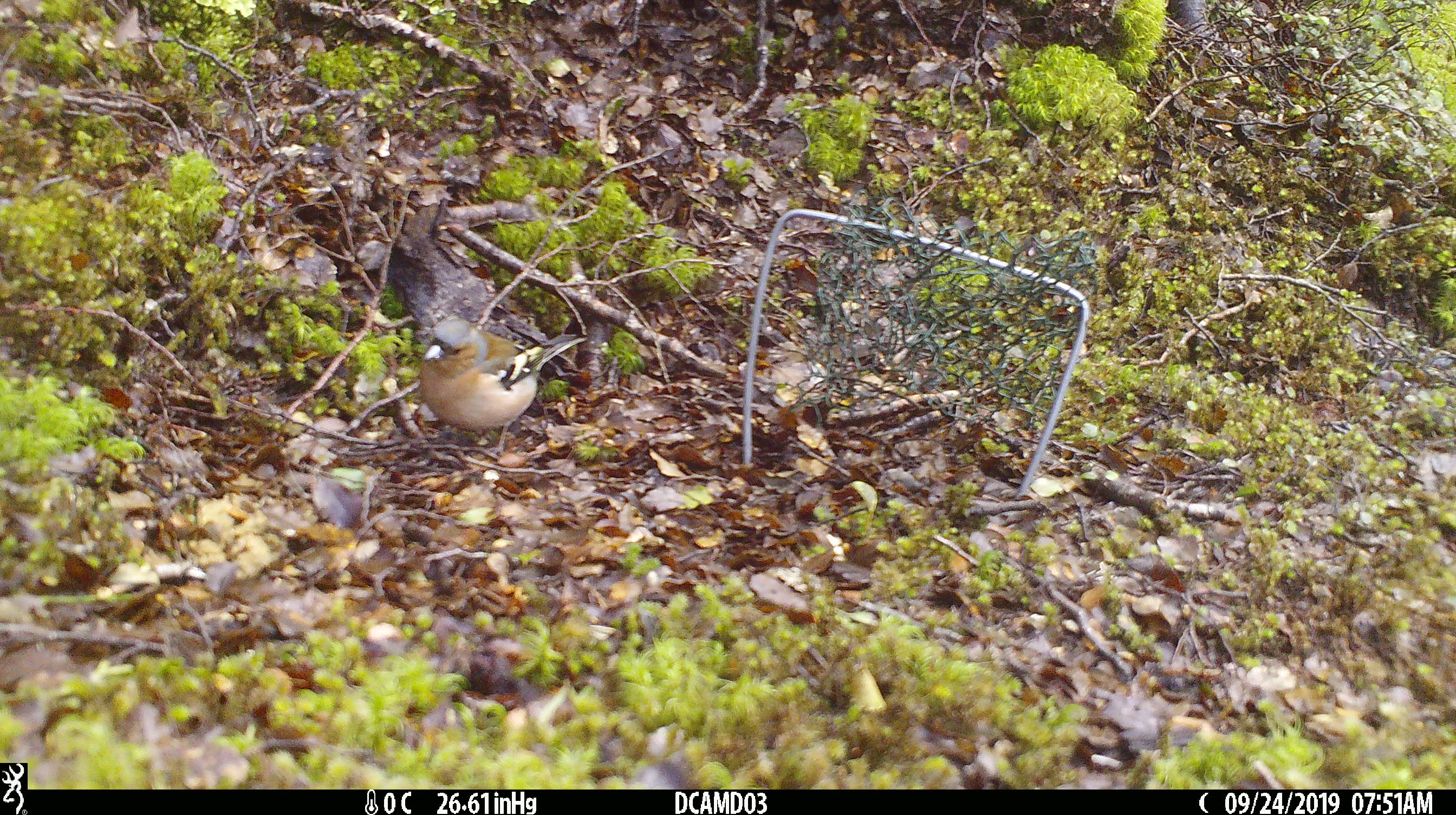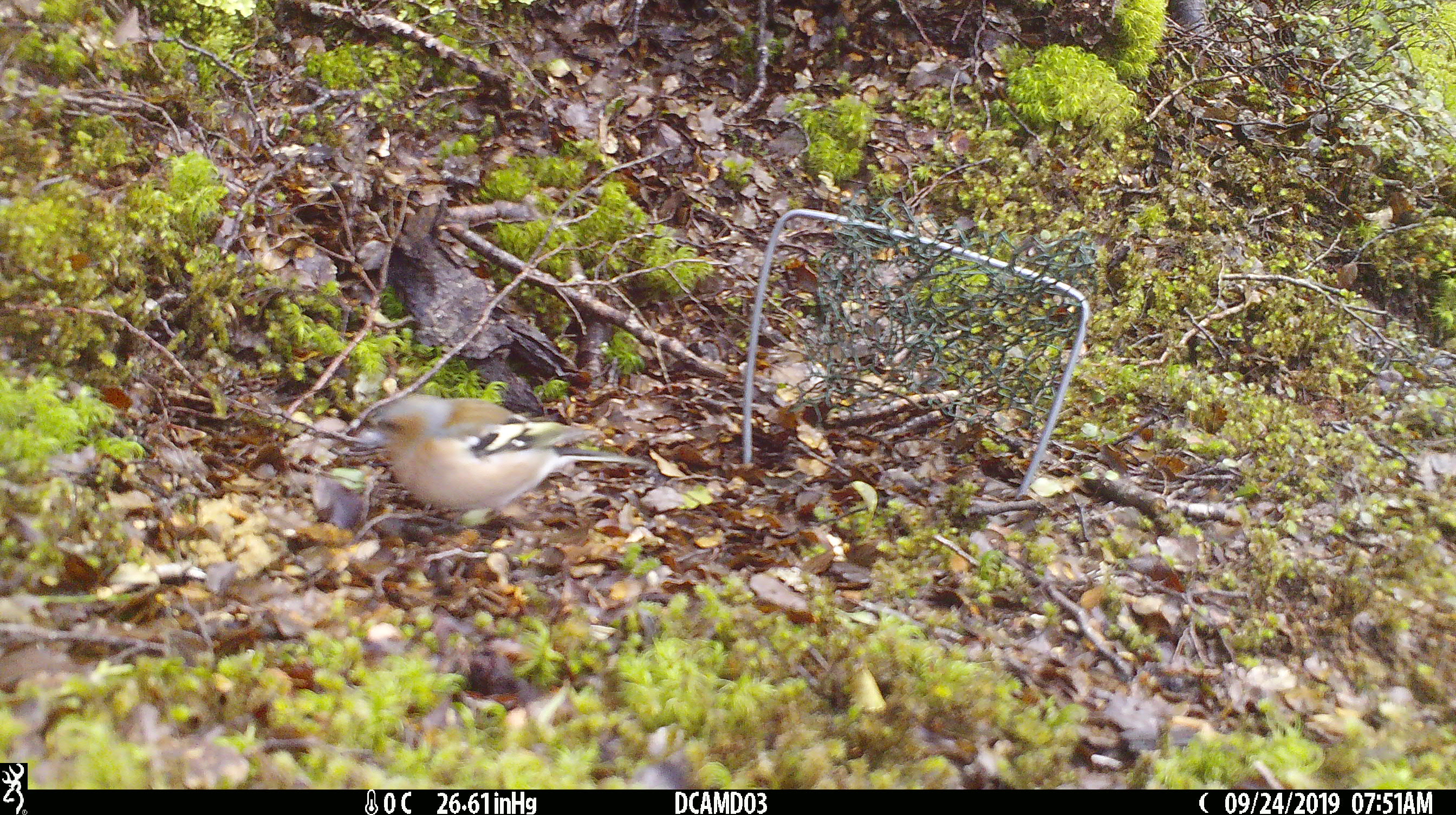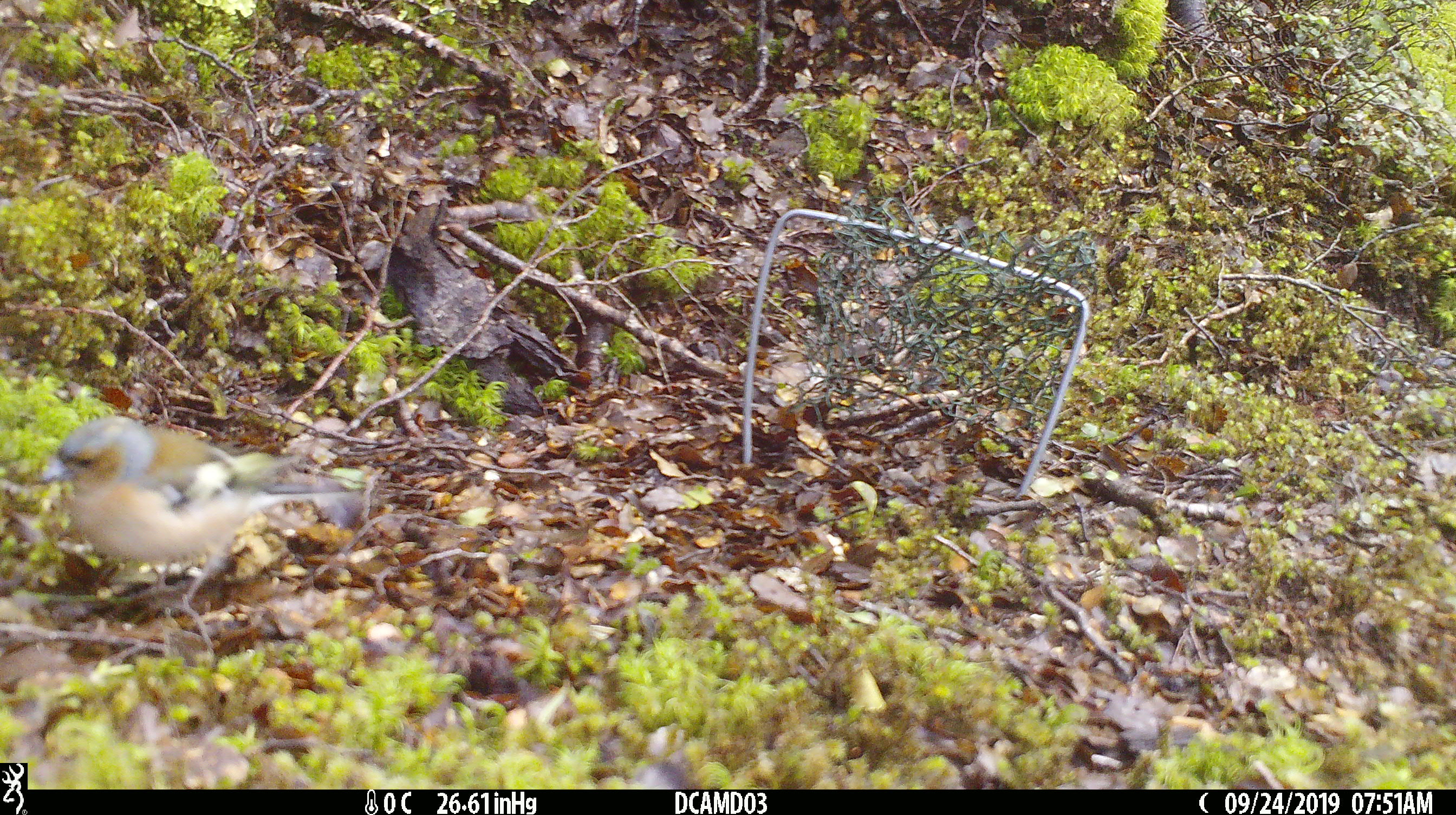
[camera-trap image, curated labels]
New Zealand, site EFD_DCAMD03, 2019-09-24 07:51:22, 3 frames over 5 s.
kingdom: Animalia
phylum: Chordata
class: Aves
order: Passeriformes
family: Fringillidae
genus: Fringilla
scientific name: Fringilla coelebs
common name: common chaffinch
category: chaffinch